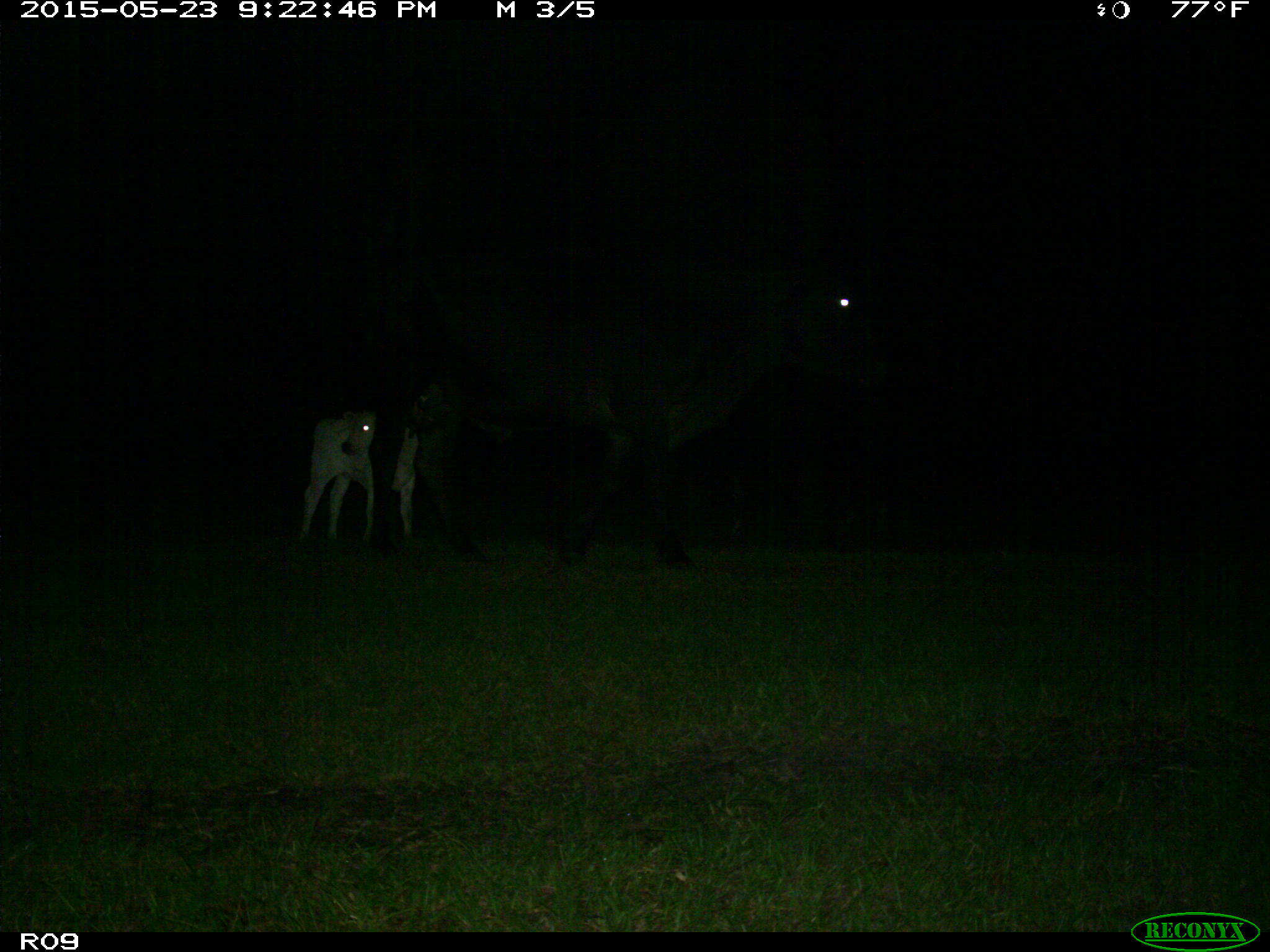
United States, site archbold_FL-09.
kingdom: Animalia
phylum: Chordata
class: Mammalia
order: Artiodactyla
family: Bovidae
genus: Bos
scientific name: Bos taurus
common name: domestic cow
Bos taurus (domestic cow).